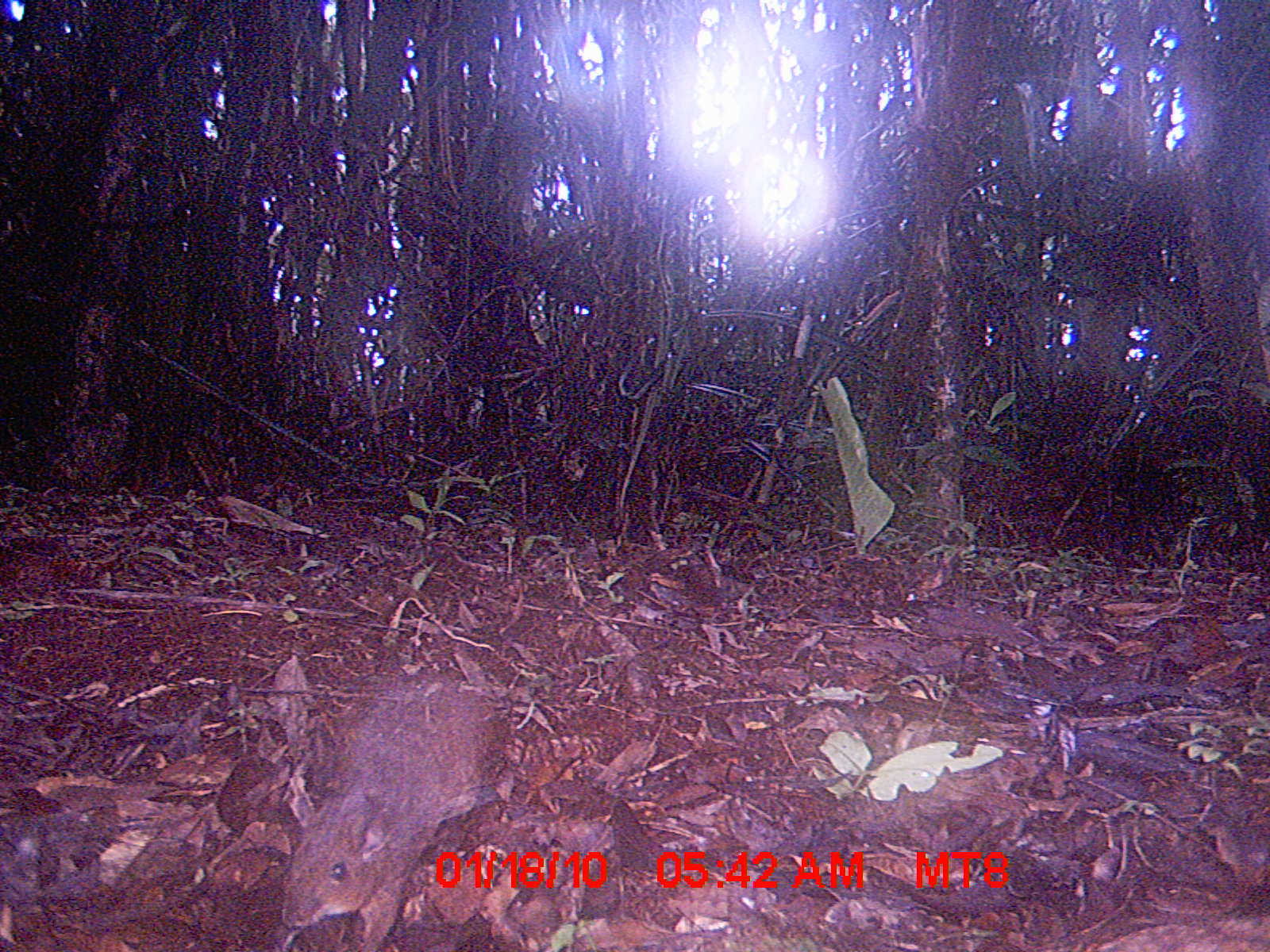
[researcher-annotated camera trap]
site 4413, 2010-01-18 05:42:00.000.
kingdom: Animalia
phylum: Chordata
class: Mammalia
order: Rodentia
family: Nesomyidae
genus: Hypogeomys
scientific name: Hypogeomys antimena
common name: malagasy giant rat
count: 1